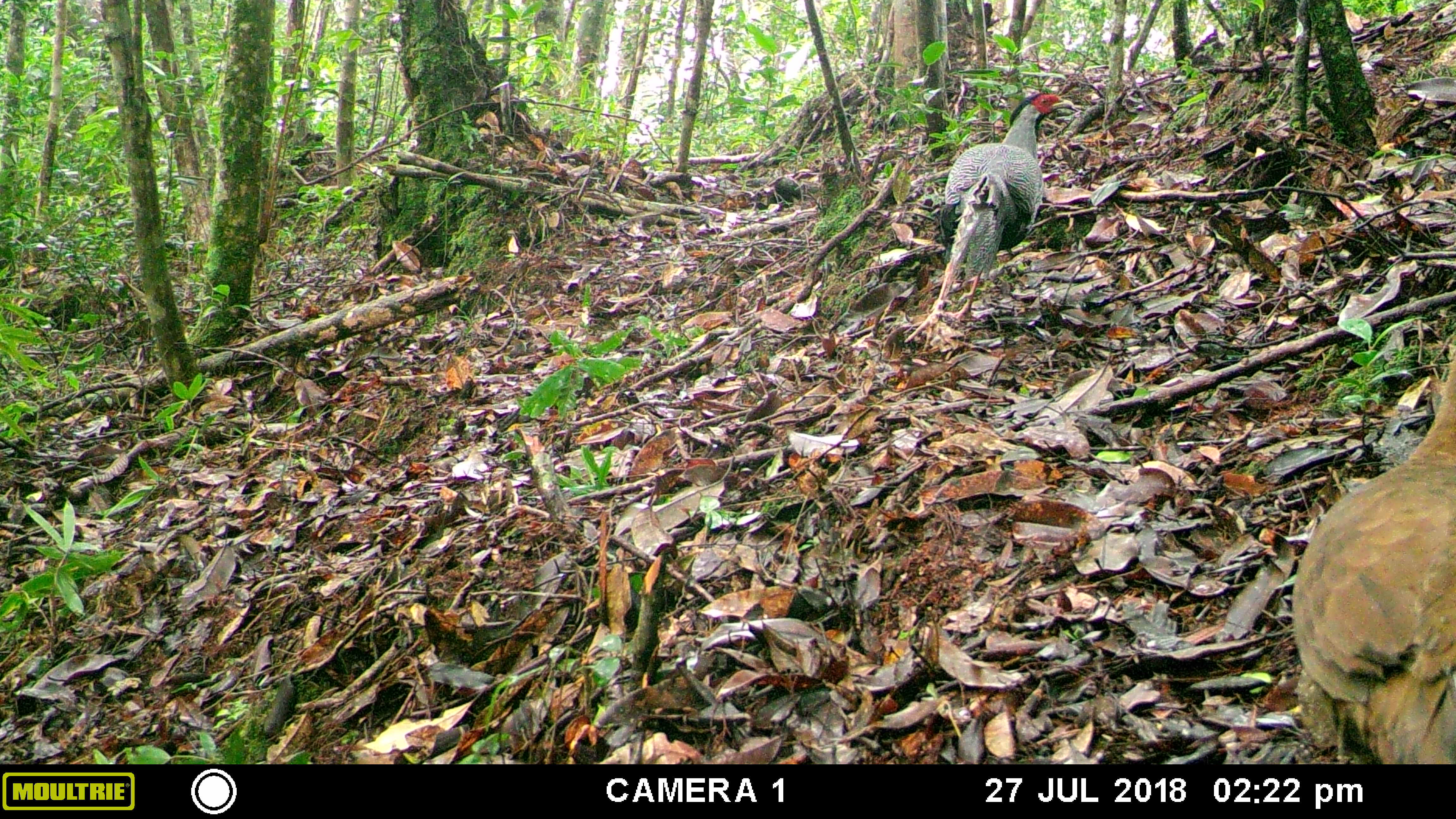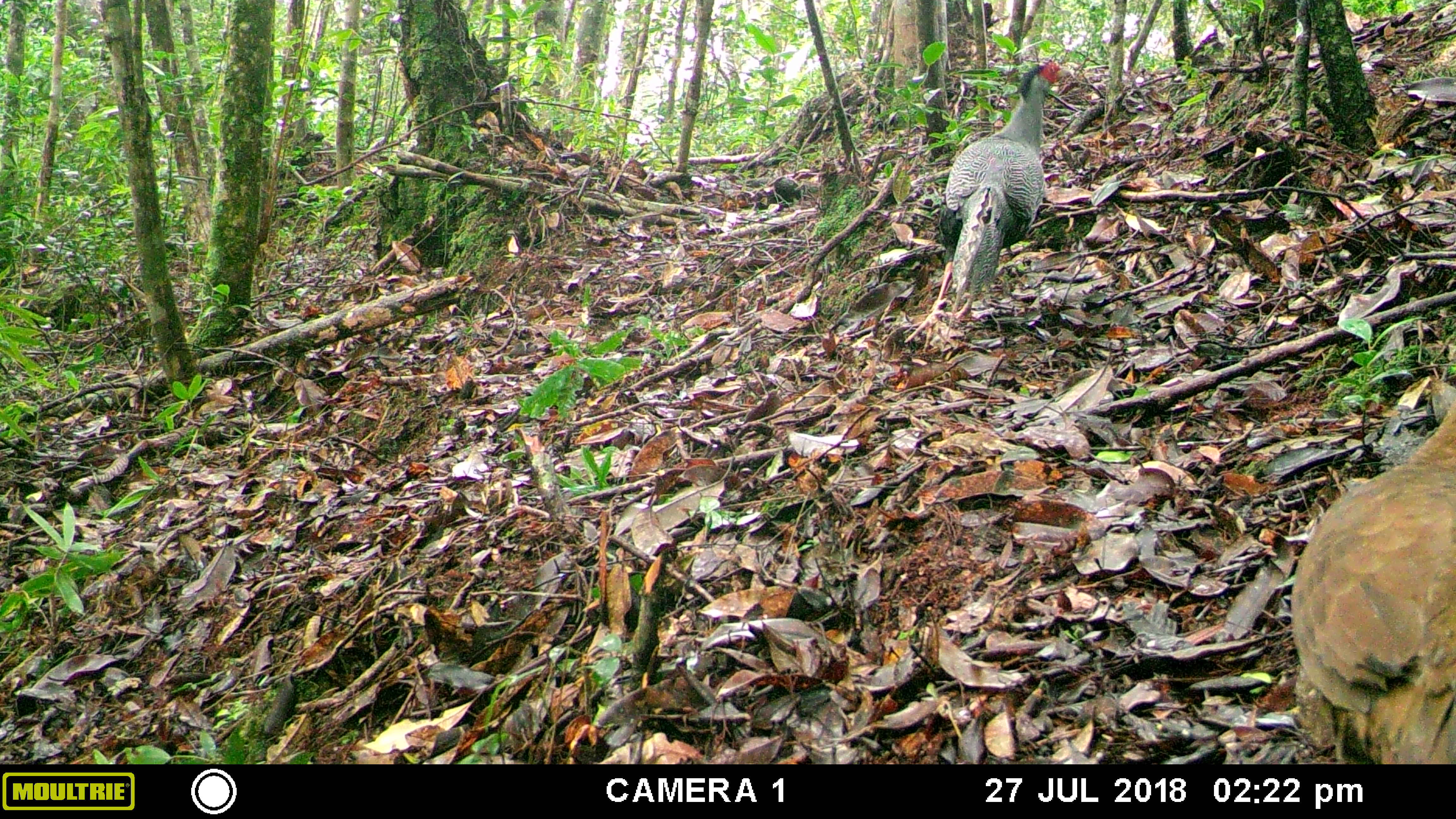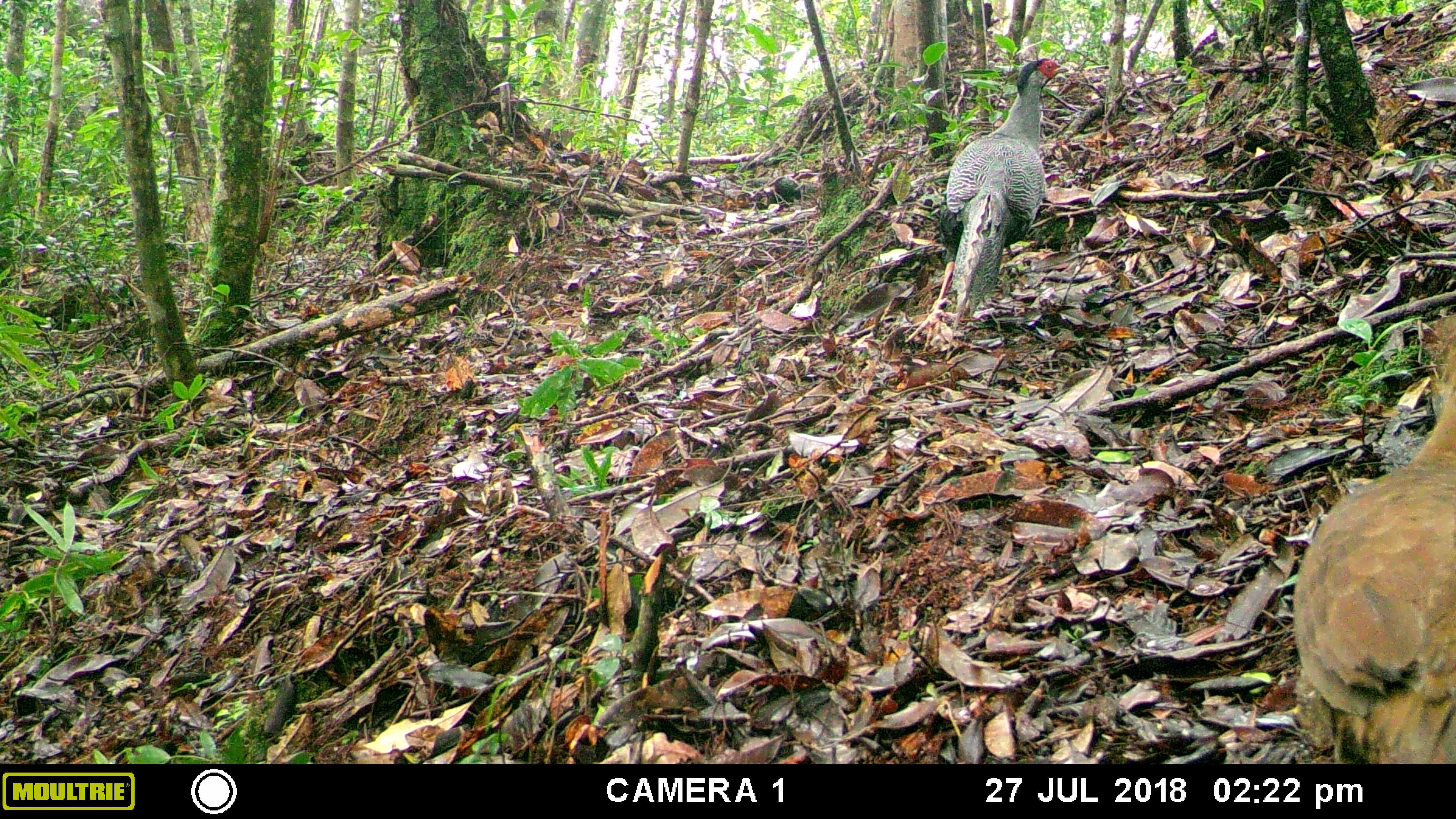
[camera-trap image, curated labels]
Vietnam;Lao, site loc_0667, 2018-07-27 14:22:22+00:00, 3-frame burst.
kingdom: Animalia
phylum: Chordata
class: Aves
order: Galliformes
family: Phasianidae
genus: Lophura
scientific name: Lophura nycthemera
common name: silver pheasant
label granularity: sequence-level